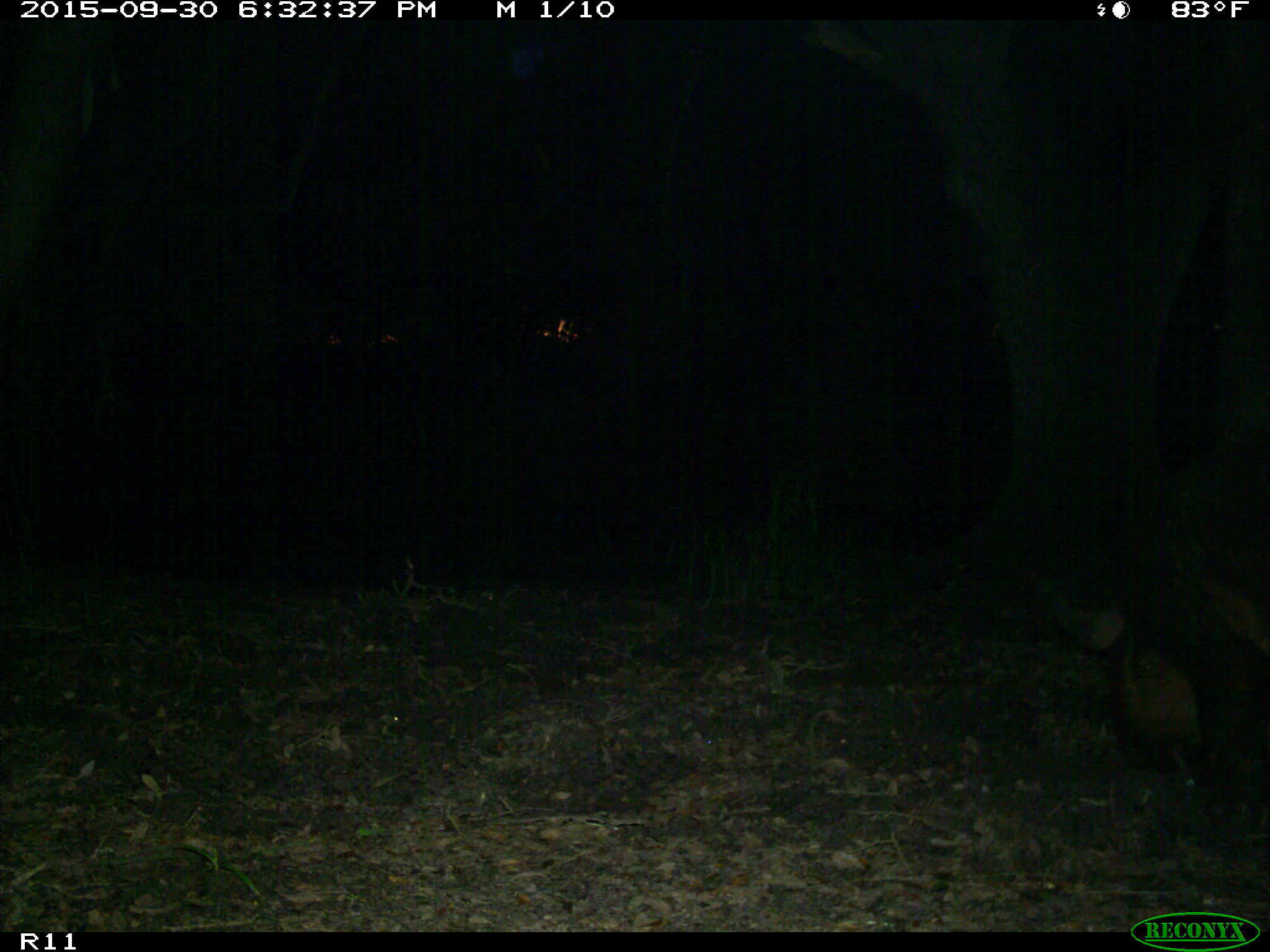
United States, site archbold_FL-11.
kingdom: Animalia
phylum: Chordata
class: Mammalia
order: Artiodactyla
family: Suidae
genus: Sus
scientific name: Sus scrofa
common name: wild boar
Sus scrofa (wild boar).